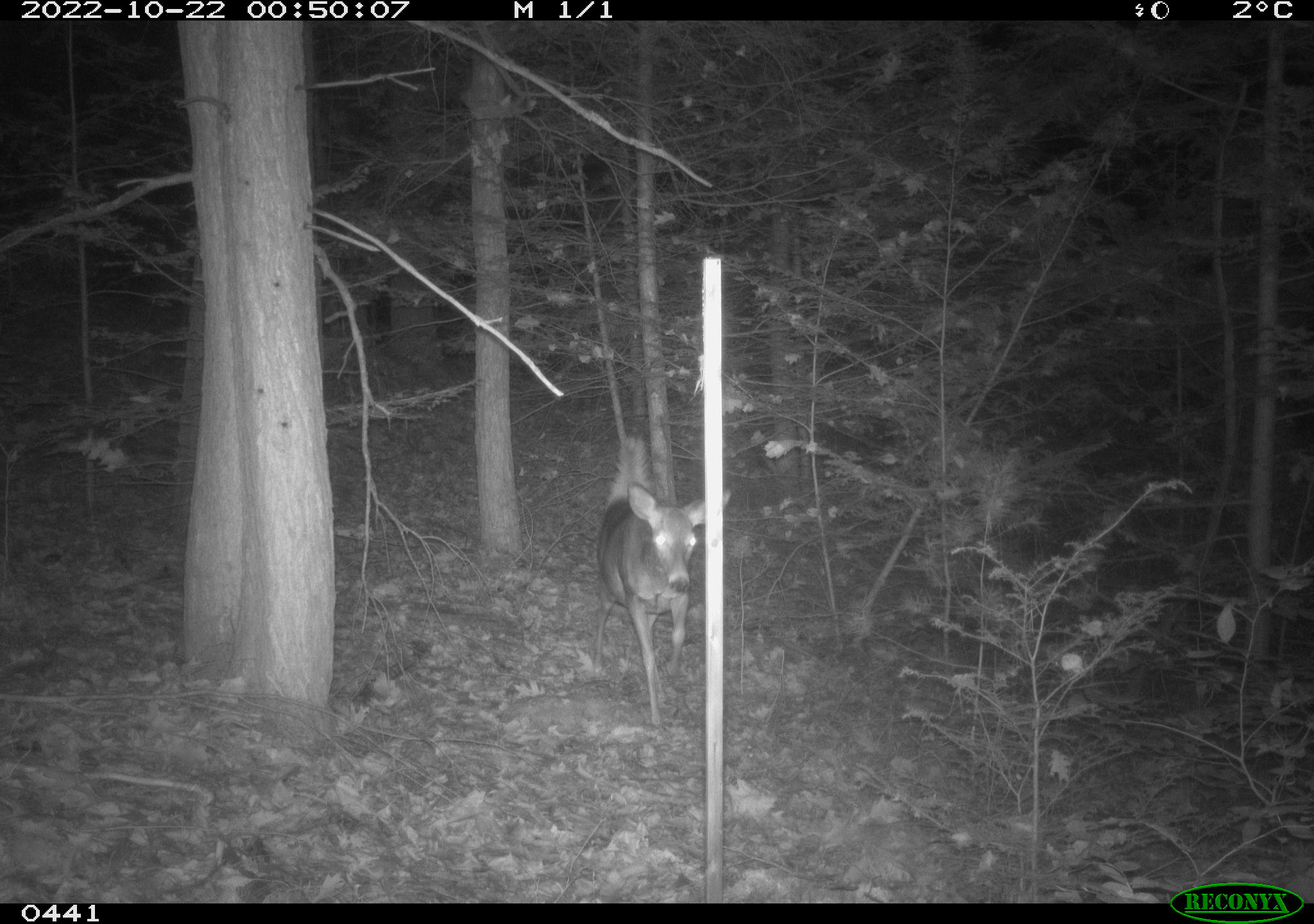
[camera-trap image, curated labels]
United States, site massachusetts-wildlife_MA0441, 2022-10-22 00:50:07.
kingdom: Animalia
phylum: Chordata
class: Mammalia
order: Artiodactyla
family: Cervidae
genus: Odocoileus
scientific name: Odocoileus virginianus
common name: white-tailed deer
White-tailed deer (Odocoileus virginianus).